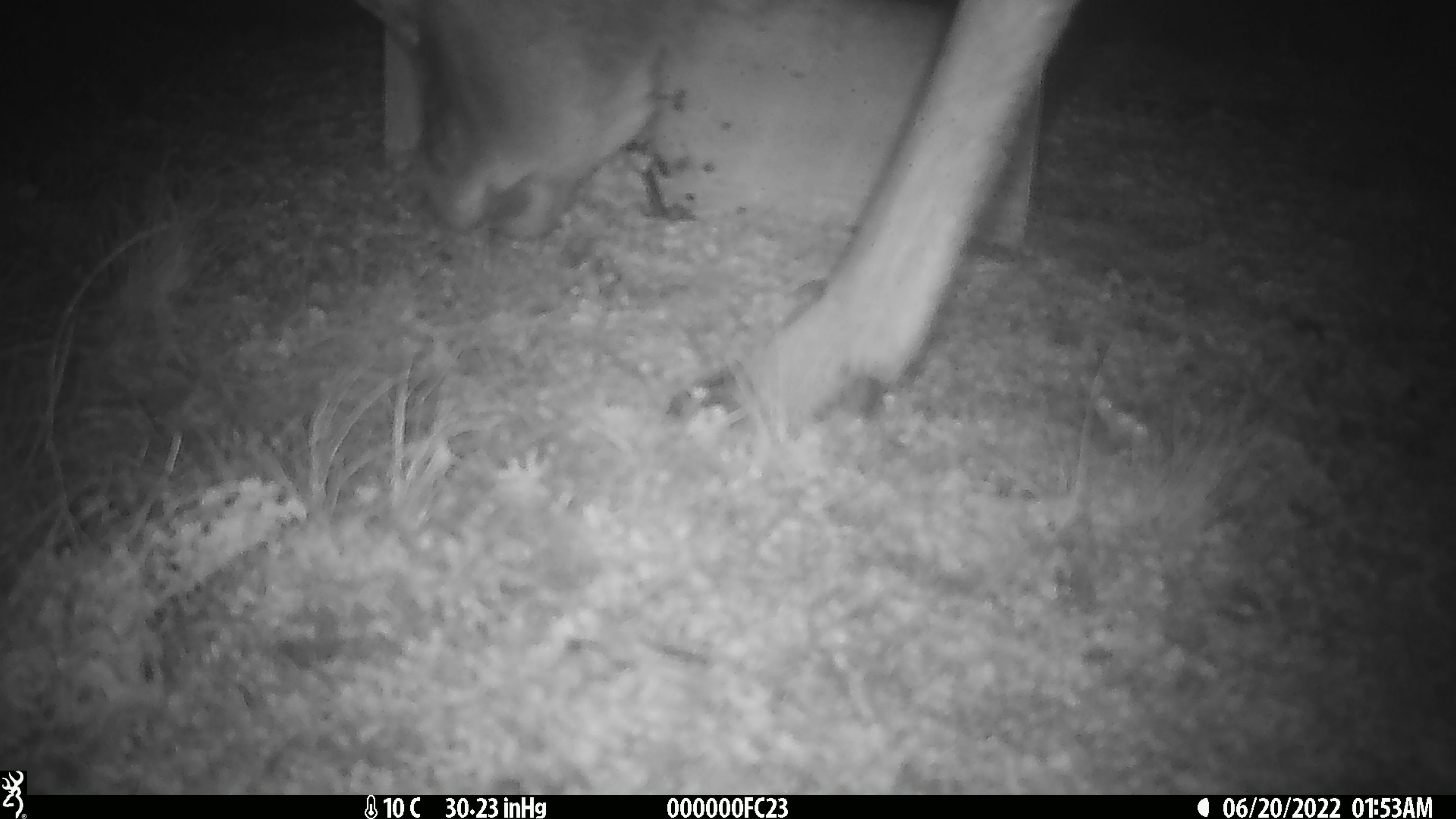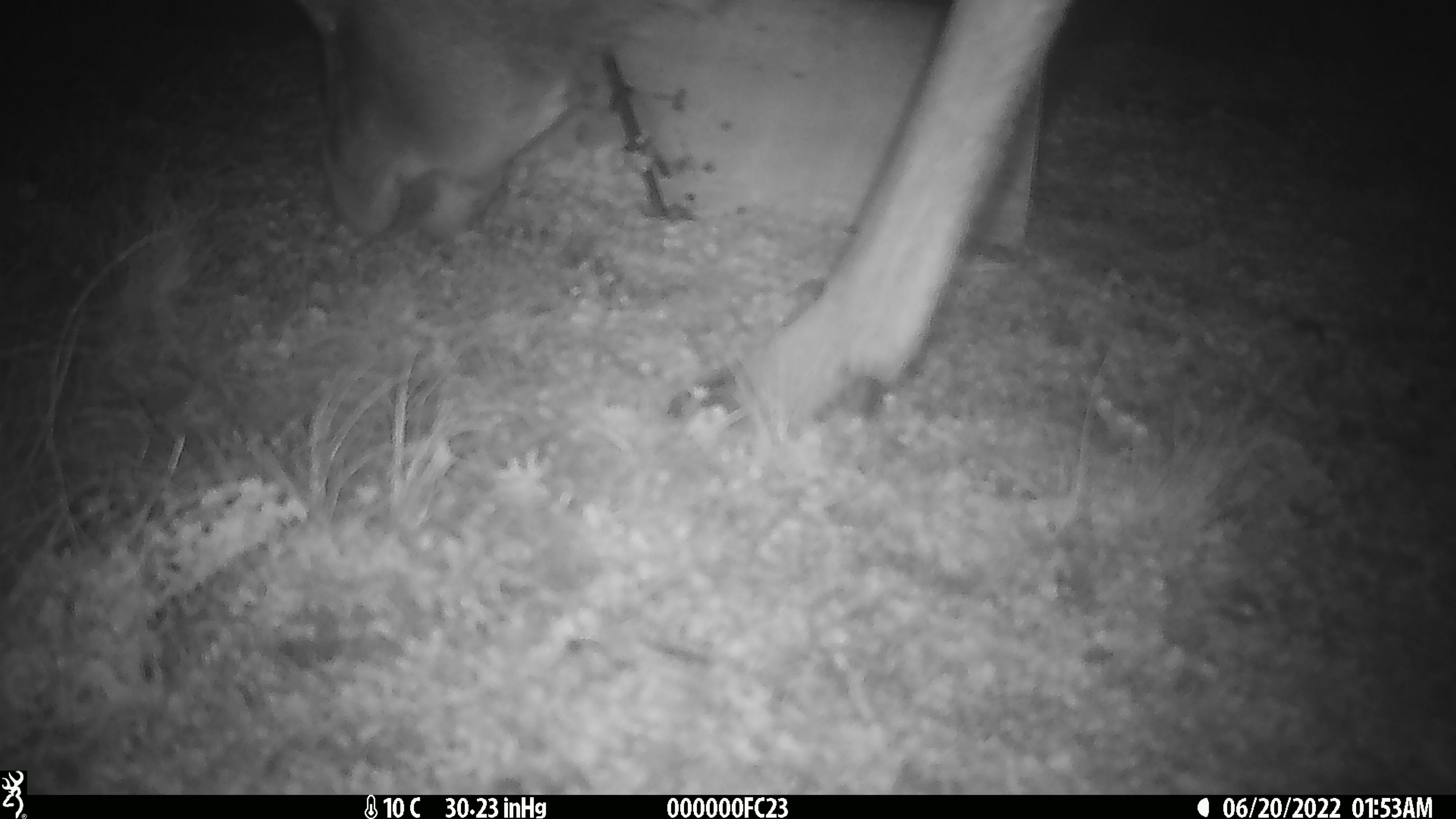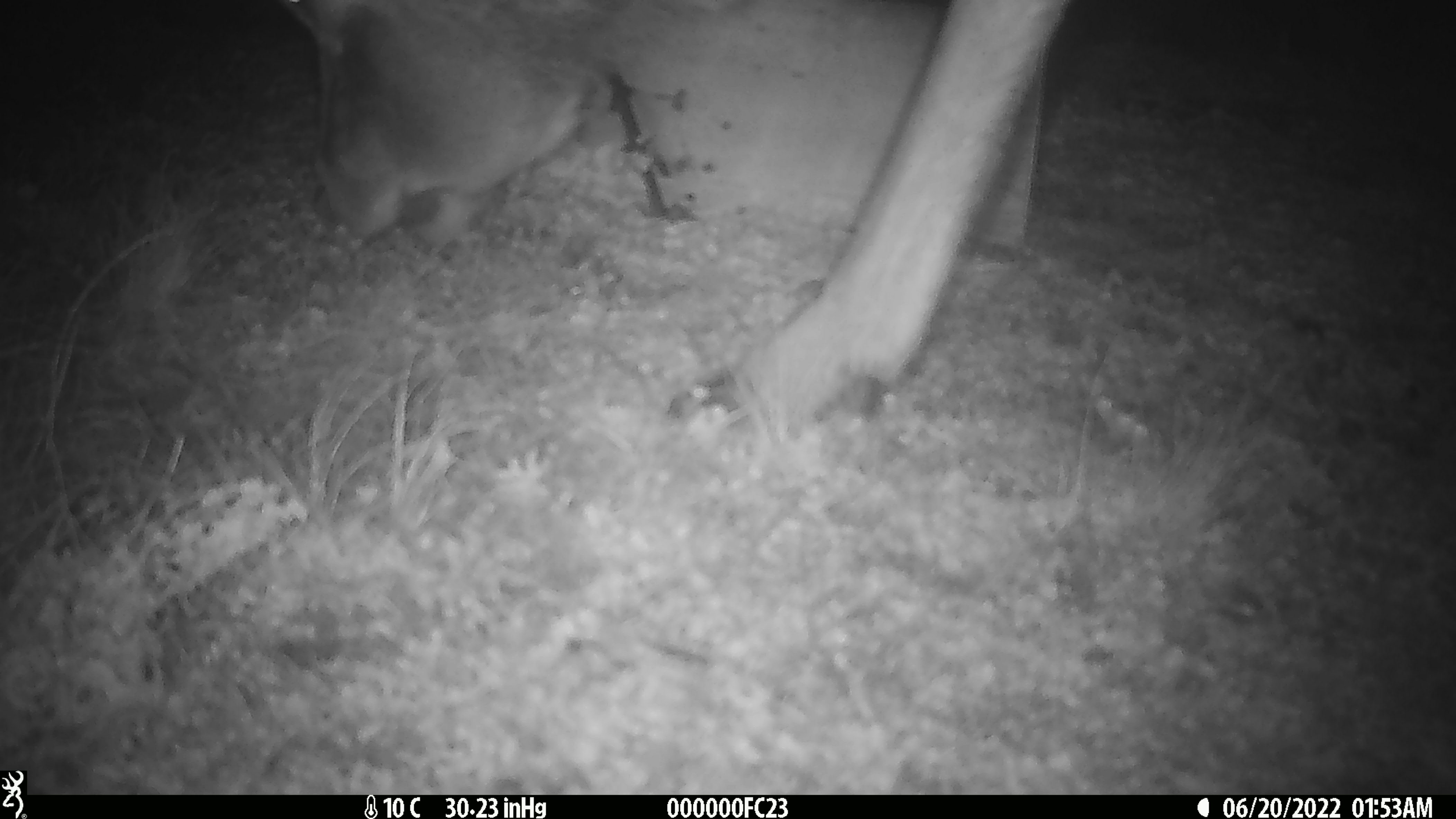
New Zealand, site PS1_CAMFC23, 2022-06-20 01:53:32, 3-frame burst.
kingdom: Animalia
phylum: Chordata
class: Mammalia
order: Artiodactyla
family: Cervidae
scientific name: Cervidae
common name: deer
Deer (Cervidae).